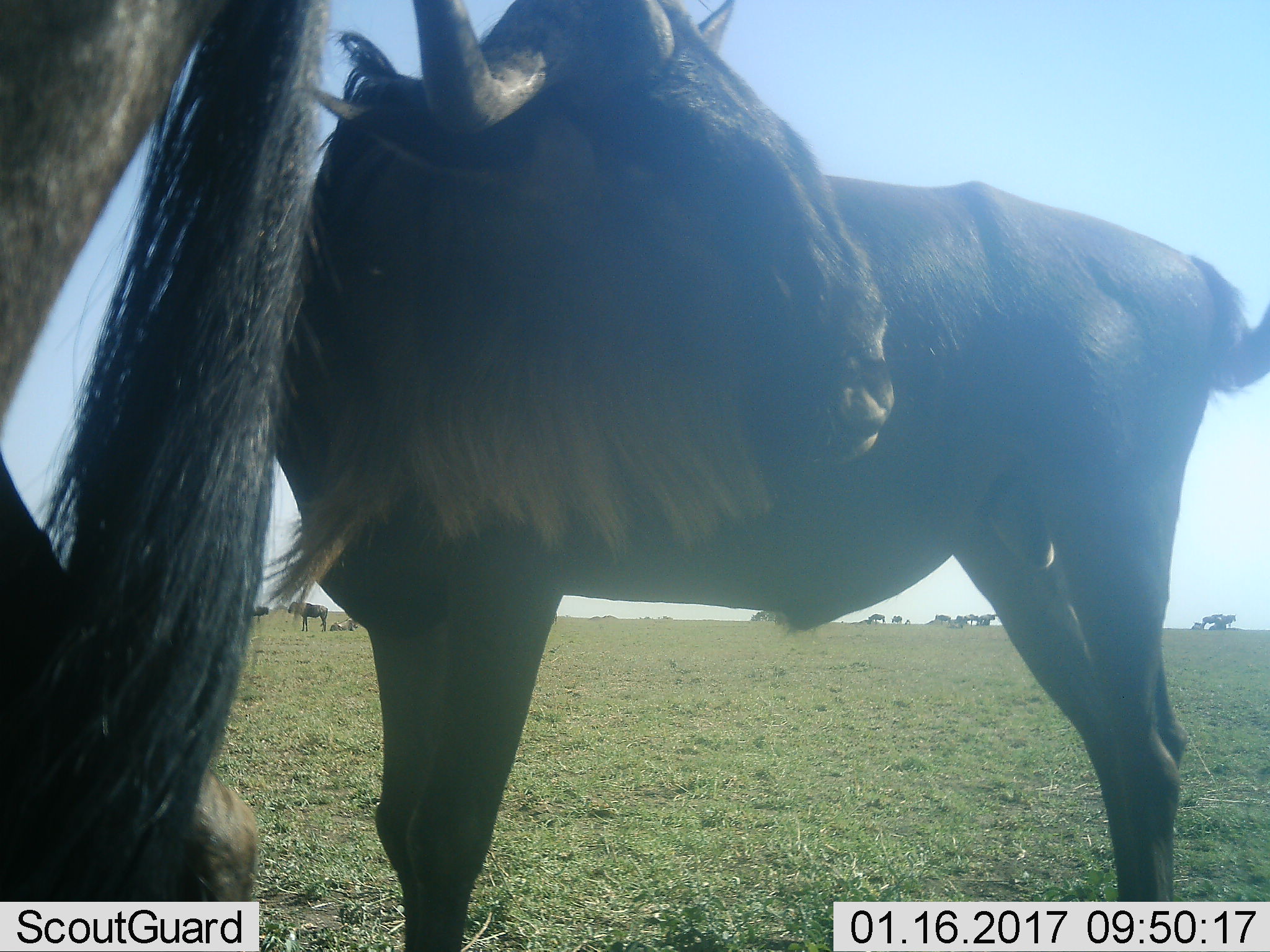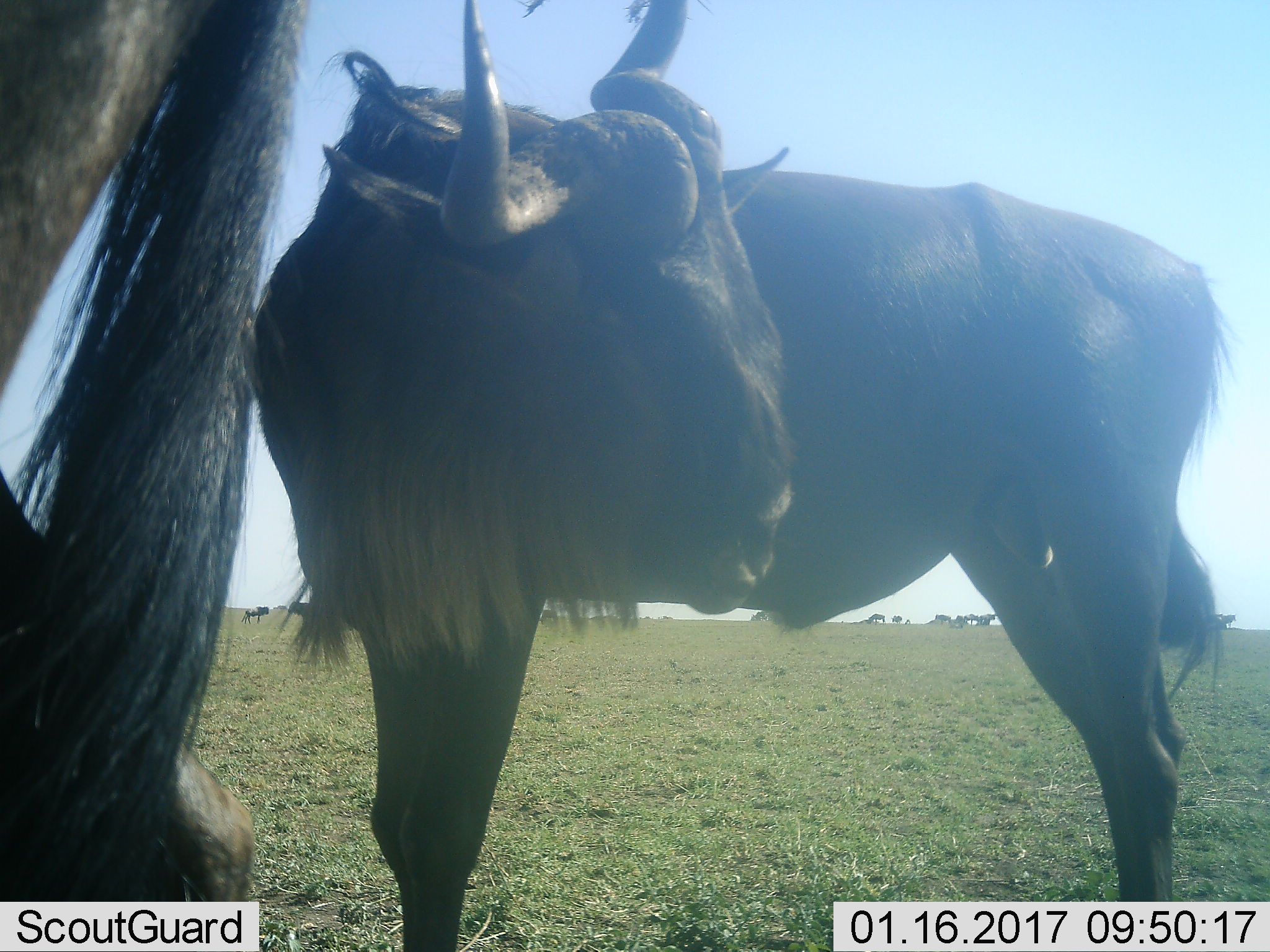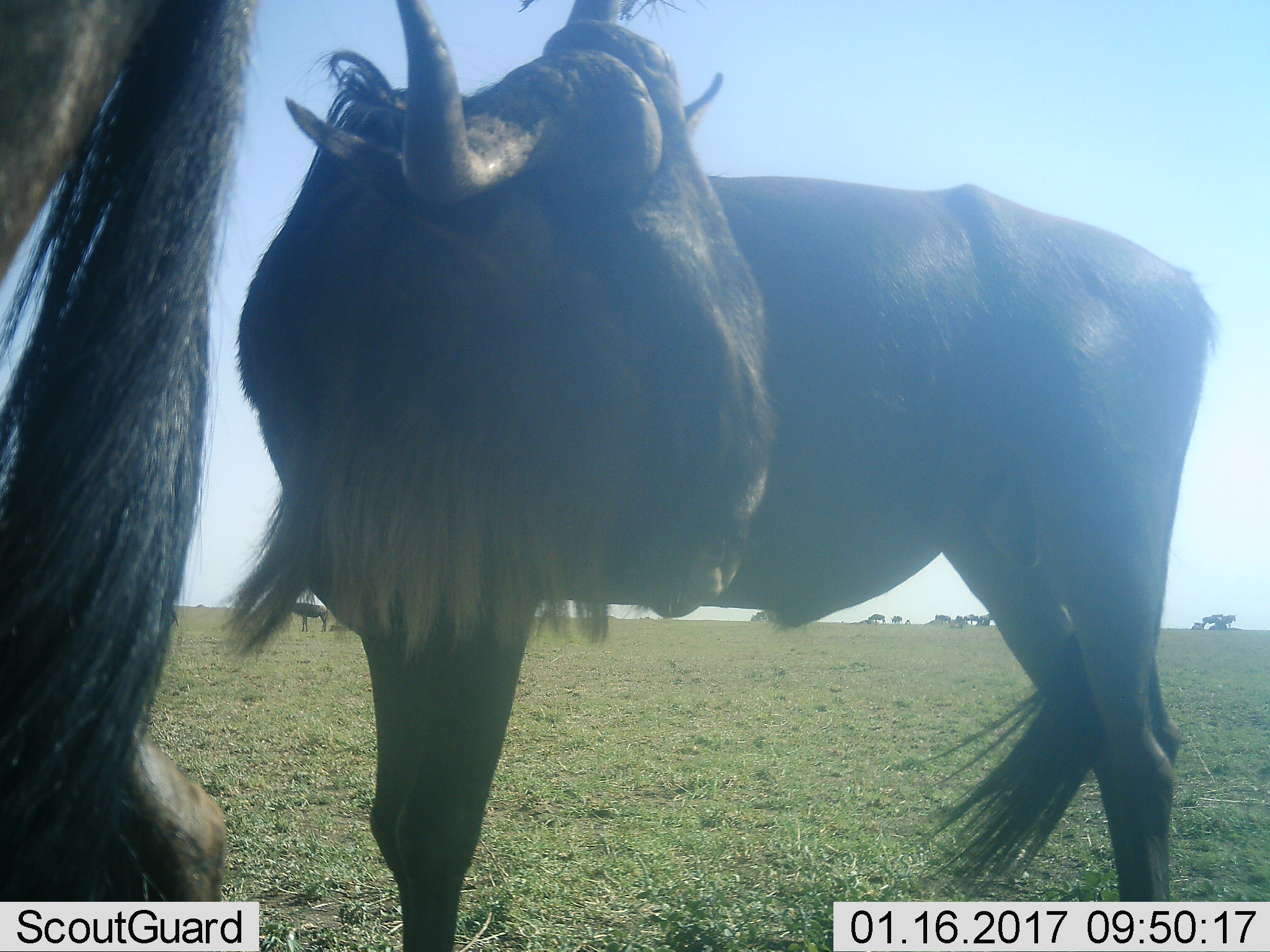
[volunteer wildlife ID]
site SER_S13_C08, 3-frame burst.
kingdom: Animalia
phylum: Chordata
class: Mammalia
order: Artiodactyla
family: Bovidae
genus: Connochaetes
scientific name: Connochaetes taurinus taurinus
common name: blue wildebeest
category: wildebeestblue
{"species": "wildebeestblue (blue wildebeest) (Connochaetes taurinus taurinus)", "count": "2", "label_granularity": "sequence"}